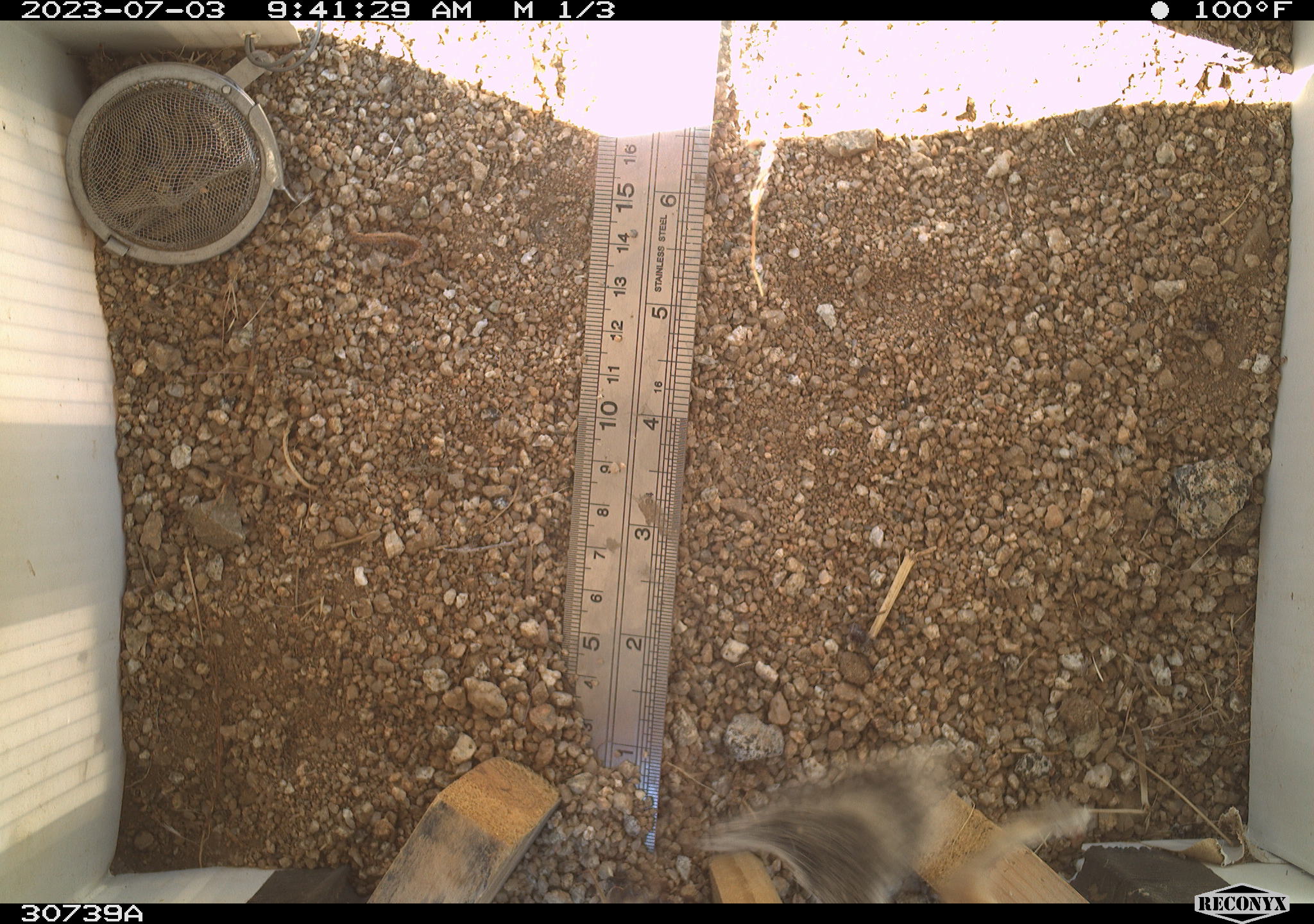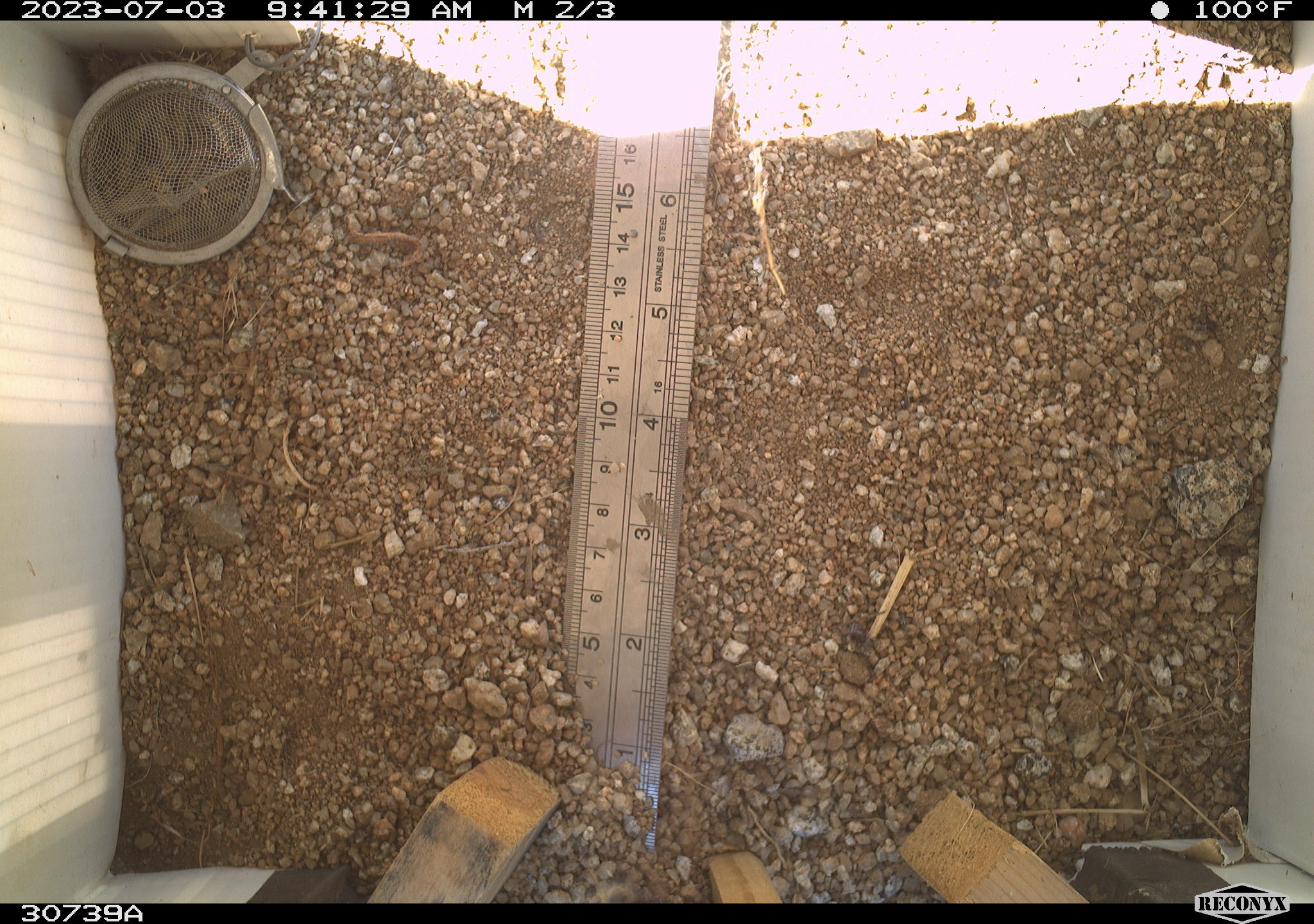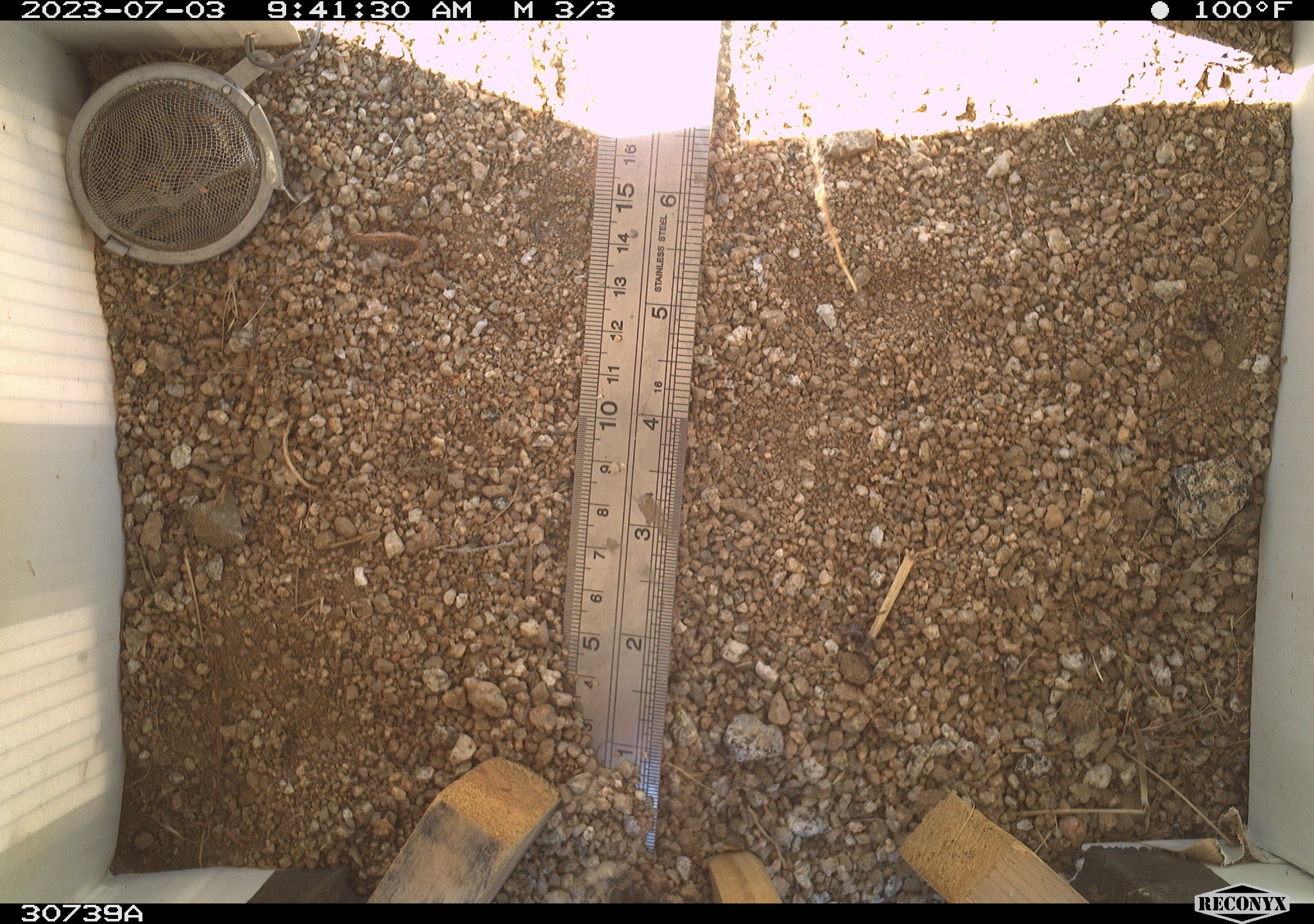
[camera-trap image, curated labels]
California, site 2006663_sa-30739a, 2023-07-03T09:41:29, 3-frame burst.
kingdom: Animalia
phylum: Chordata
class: Mammalia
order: Rodentia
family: Sciuridae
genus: Ammospermophilus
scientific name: Ammospermophilus leucurus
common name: white-tailed antelope squirrel